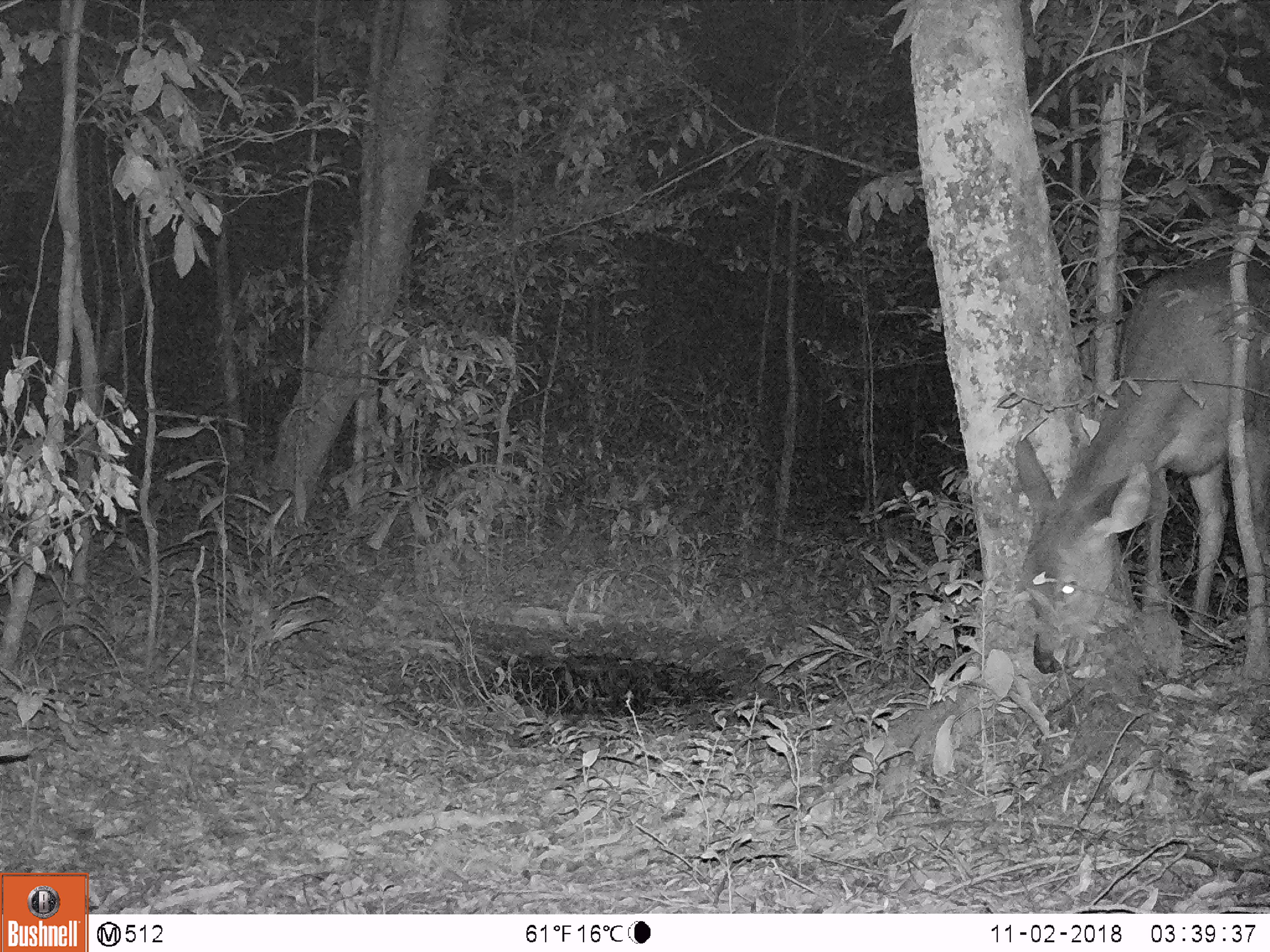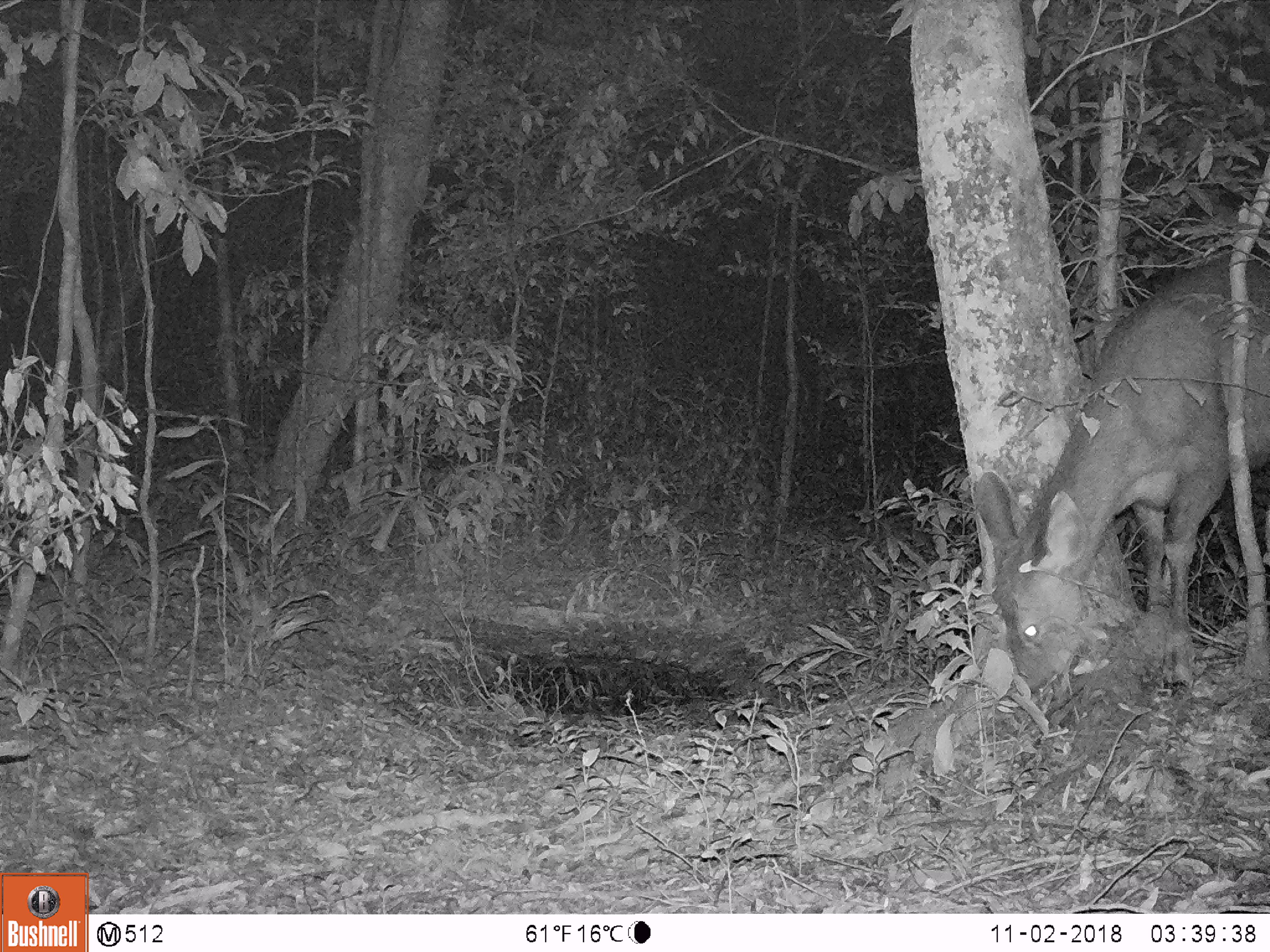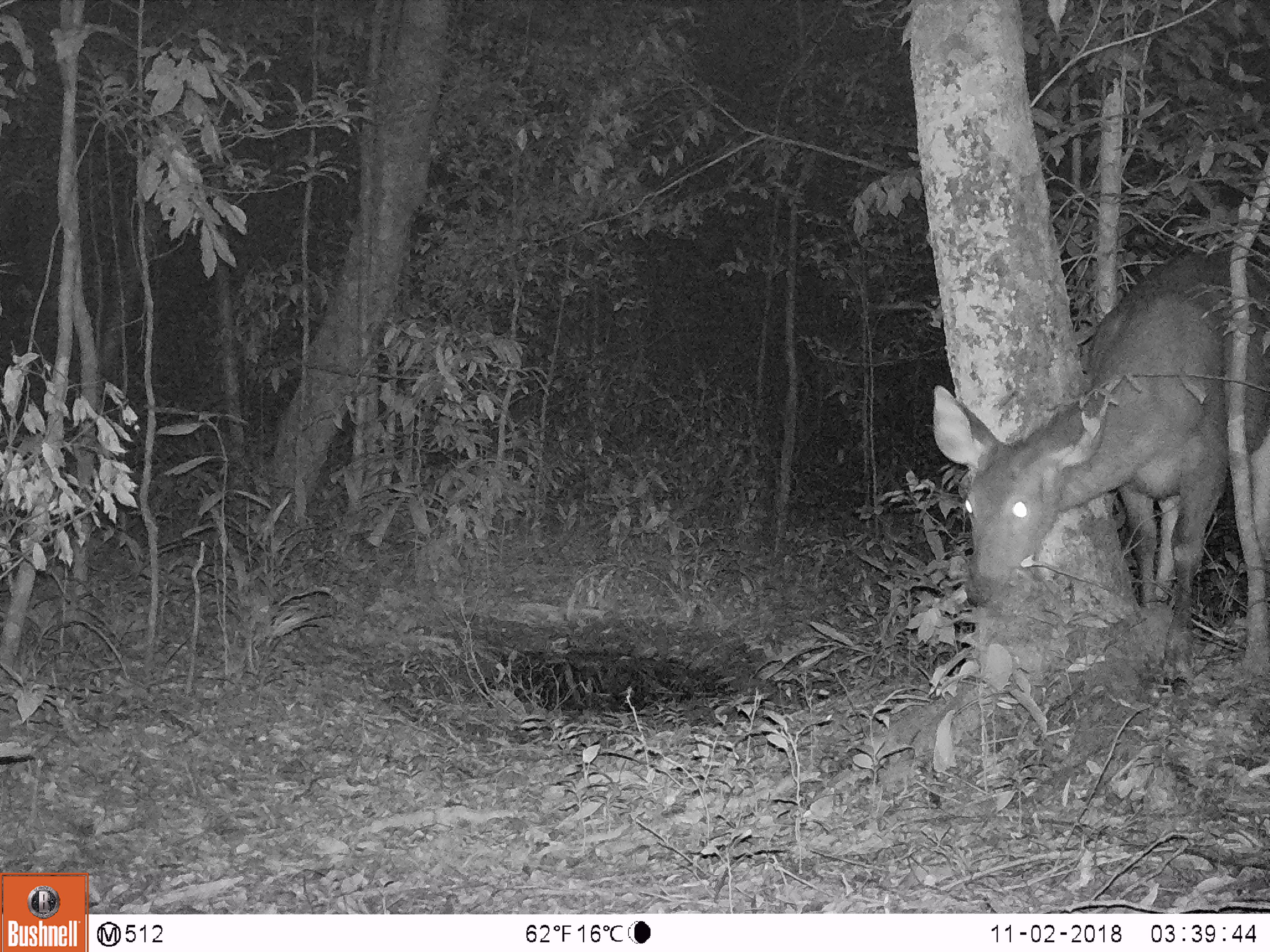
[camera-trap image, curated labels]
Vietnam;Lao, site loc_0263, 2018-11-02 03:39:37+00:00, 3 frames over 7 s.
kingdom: Animalia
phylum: Chordata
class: Mammalia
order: Artiodactyla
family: Cervidae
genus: Rusa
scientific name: Rusa unicolor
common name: sambar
Sambar (Rusa unicolor). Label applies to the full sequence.